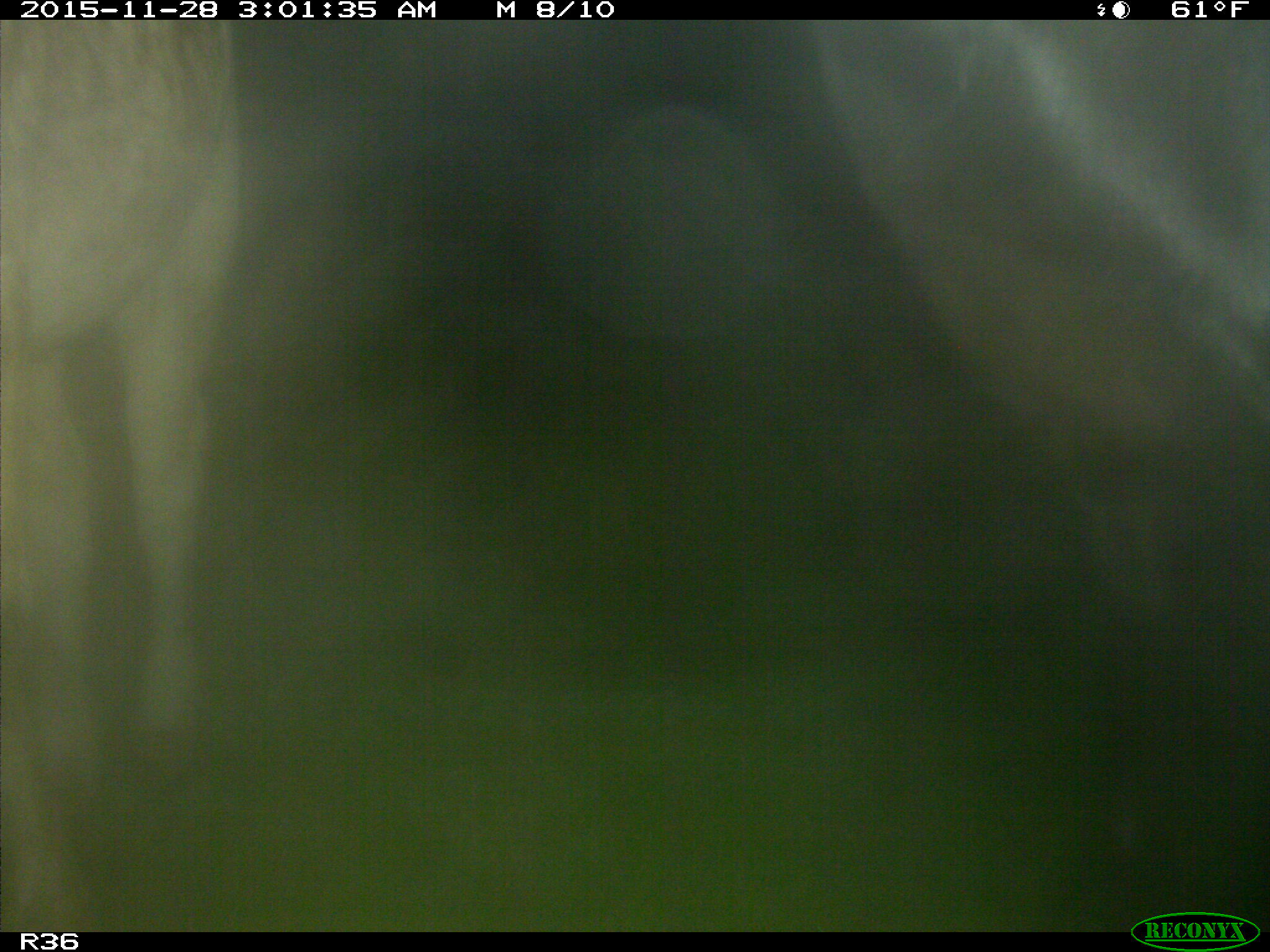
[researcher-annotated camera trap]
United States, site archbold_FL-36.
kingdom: Animalia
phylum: Chordata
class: Mammalia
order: Artiodactyla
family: Bovidae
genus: Bos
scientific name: Bos taurus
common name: domestic cow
Bos taurus (domestic cow).